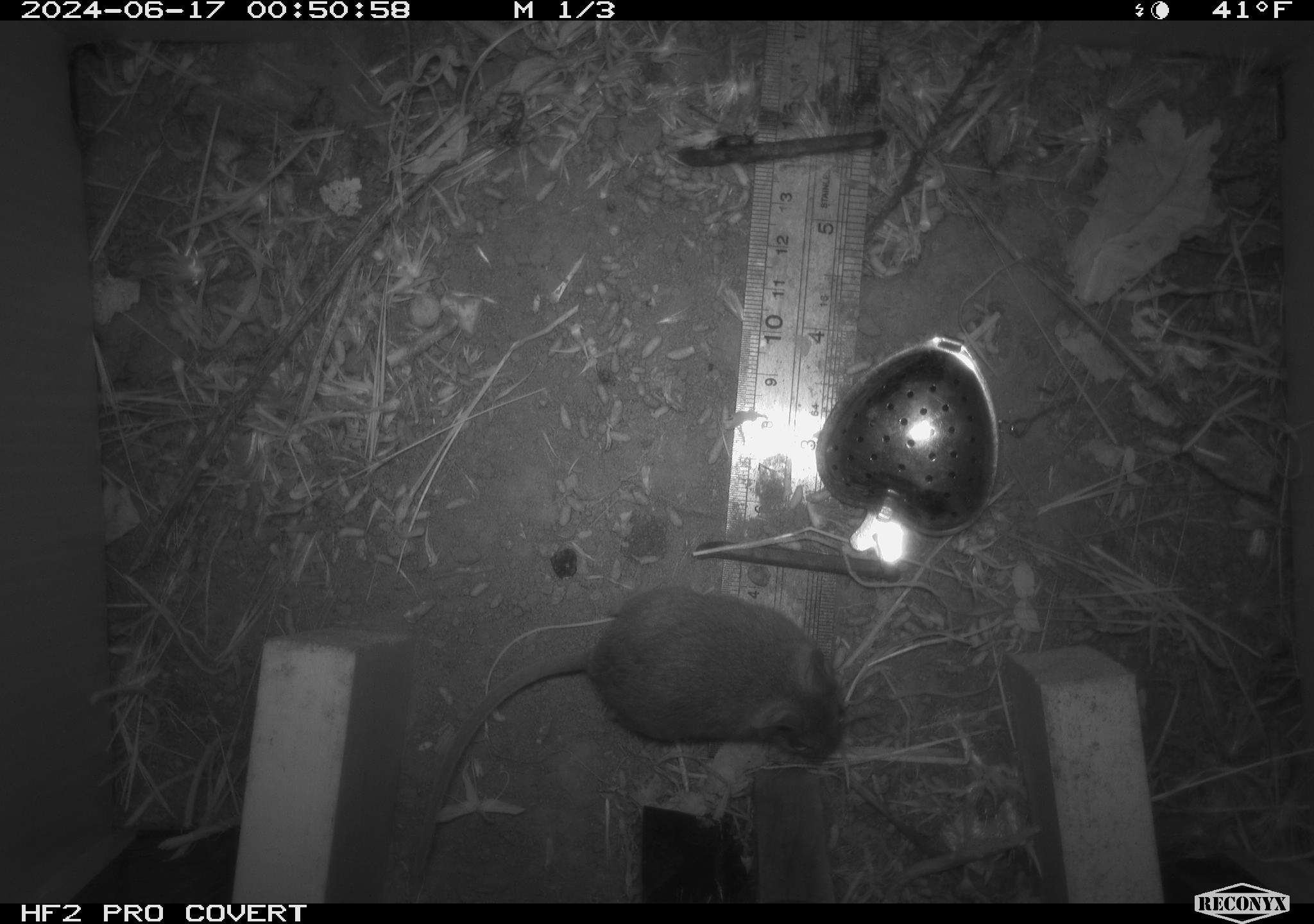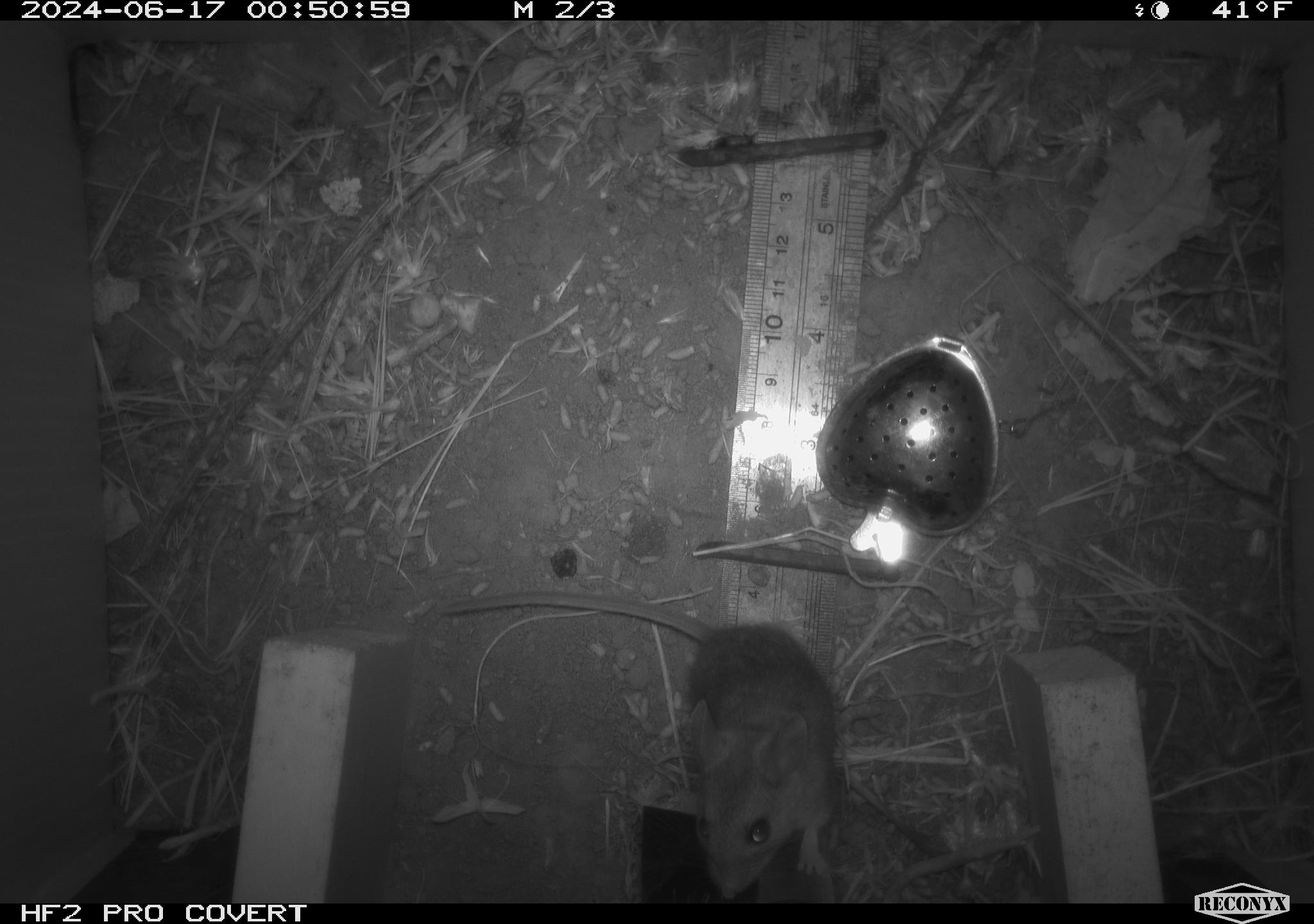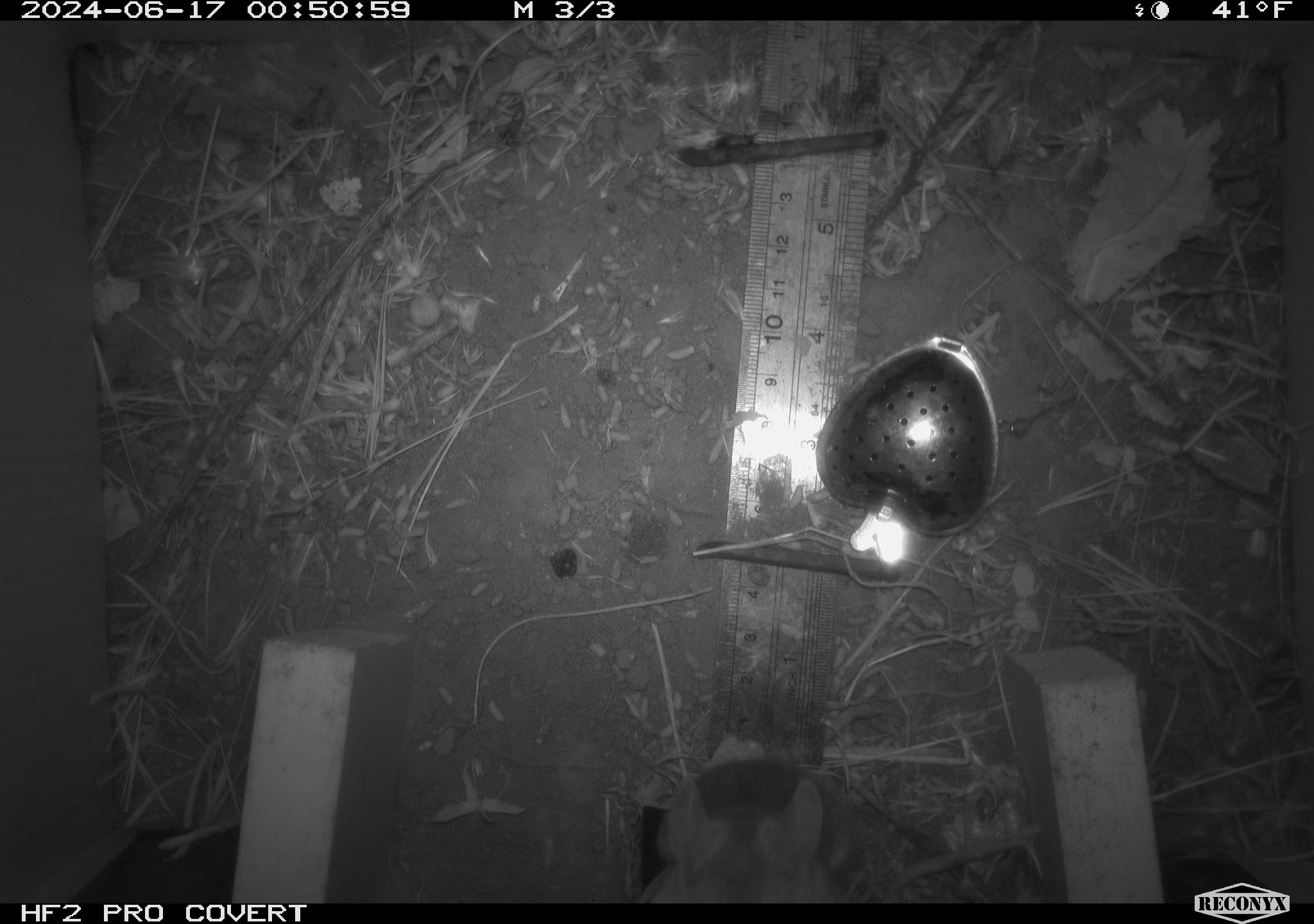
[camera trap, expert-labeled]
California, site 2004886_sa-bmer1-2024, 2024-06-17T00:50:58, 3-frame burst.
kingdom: Animalia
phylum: Chordata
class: Mammalia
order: Rodentia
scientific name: Rodentia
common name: mouse species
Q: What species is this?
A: Mouse species (Rodentia).